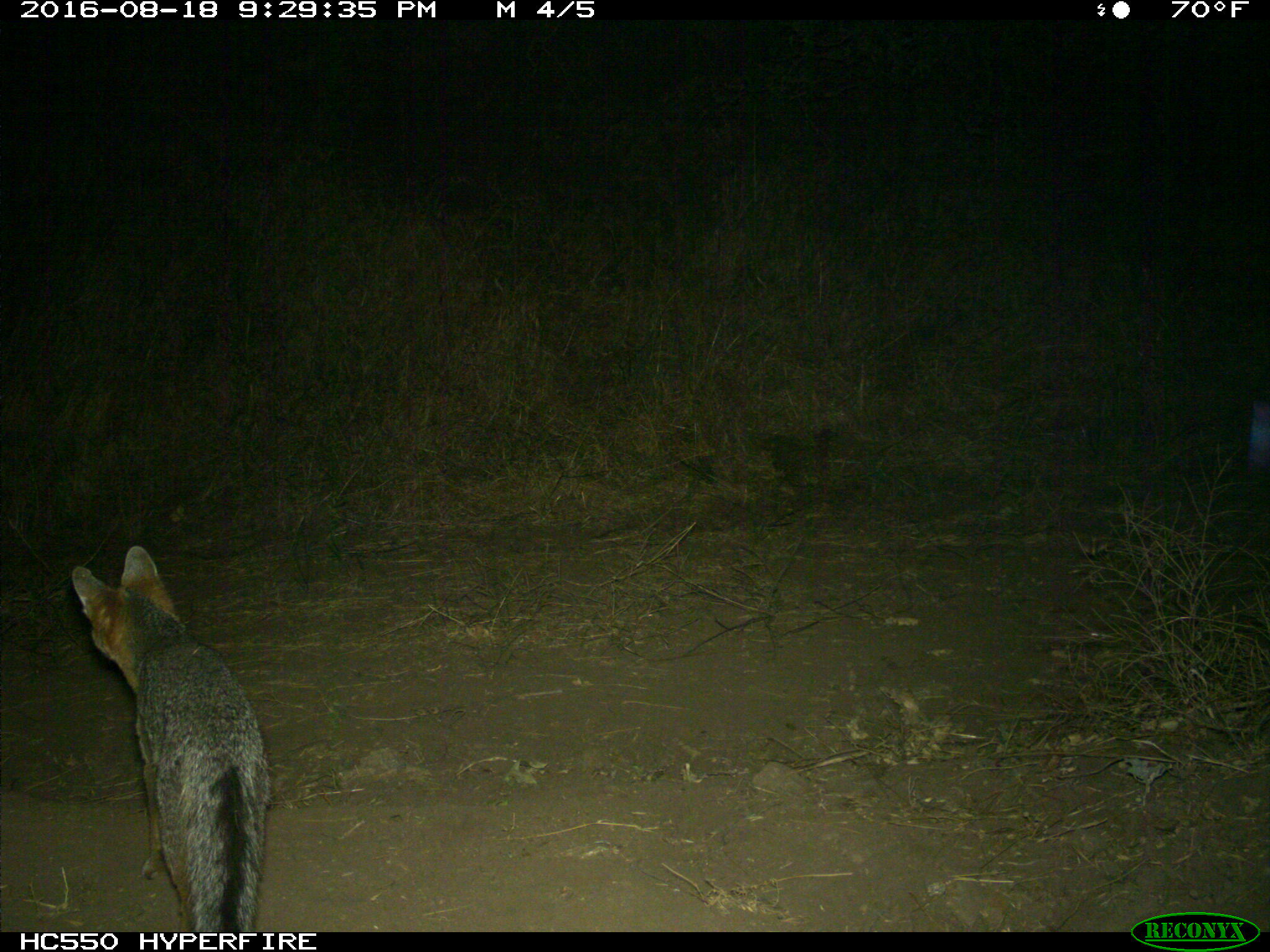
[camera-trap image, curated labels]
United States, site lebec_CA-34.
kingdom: Animalia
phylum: Chordata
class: Mammalia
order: Carnivora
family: Canidae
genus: Urocyon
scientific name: Urocyon cinereoargenteus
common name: gray fox